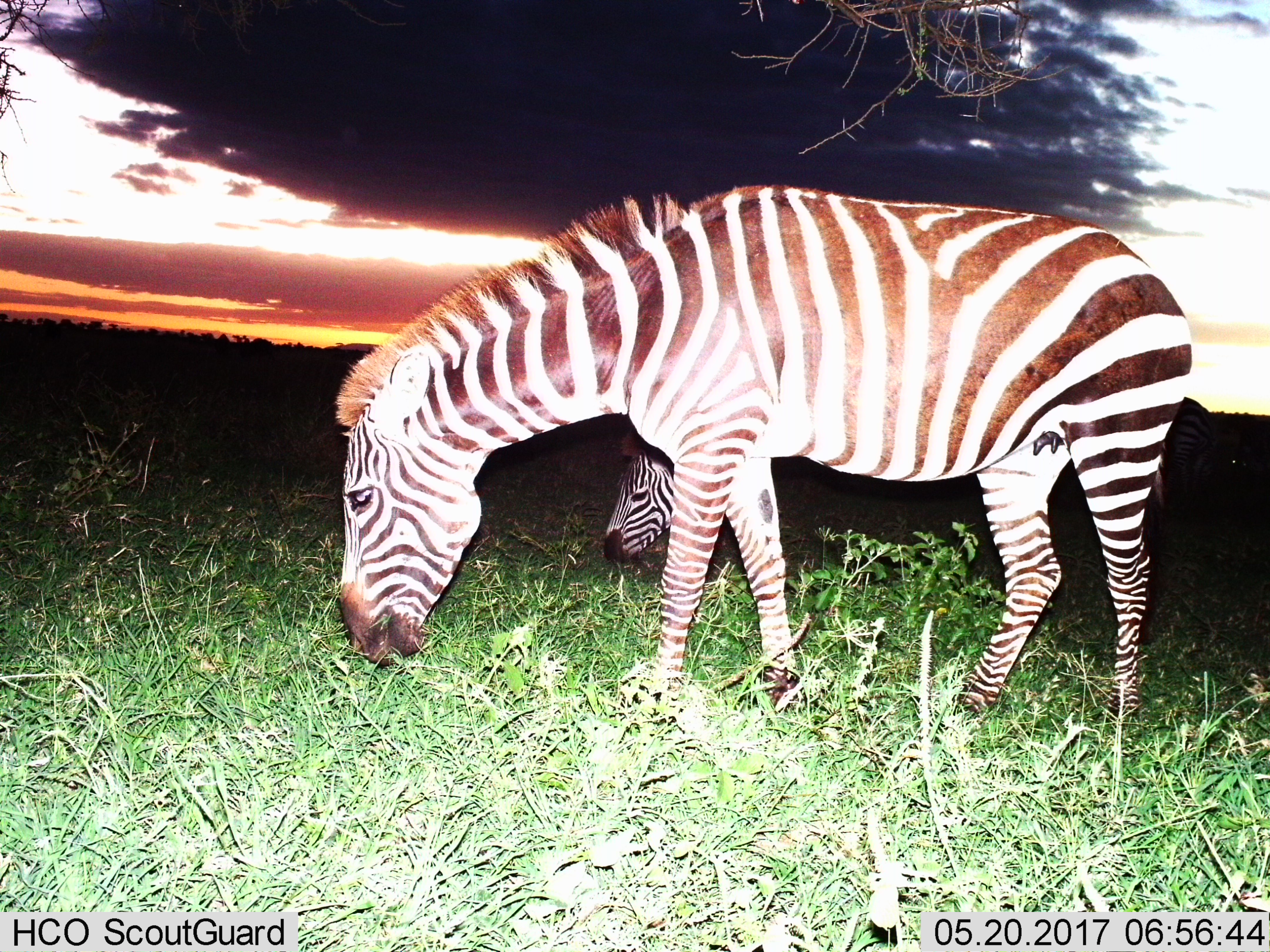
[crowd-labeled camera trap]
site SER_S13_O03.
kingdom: Animalia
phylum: Chordata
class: Mammalia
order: Perissodactyla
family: Equidae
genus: Equus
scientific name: Equus quagga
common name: plains zebra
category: zebraplains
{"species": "zebraplains (plains zebra) (Equus quagga)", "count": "2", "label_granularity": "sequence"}